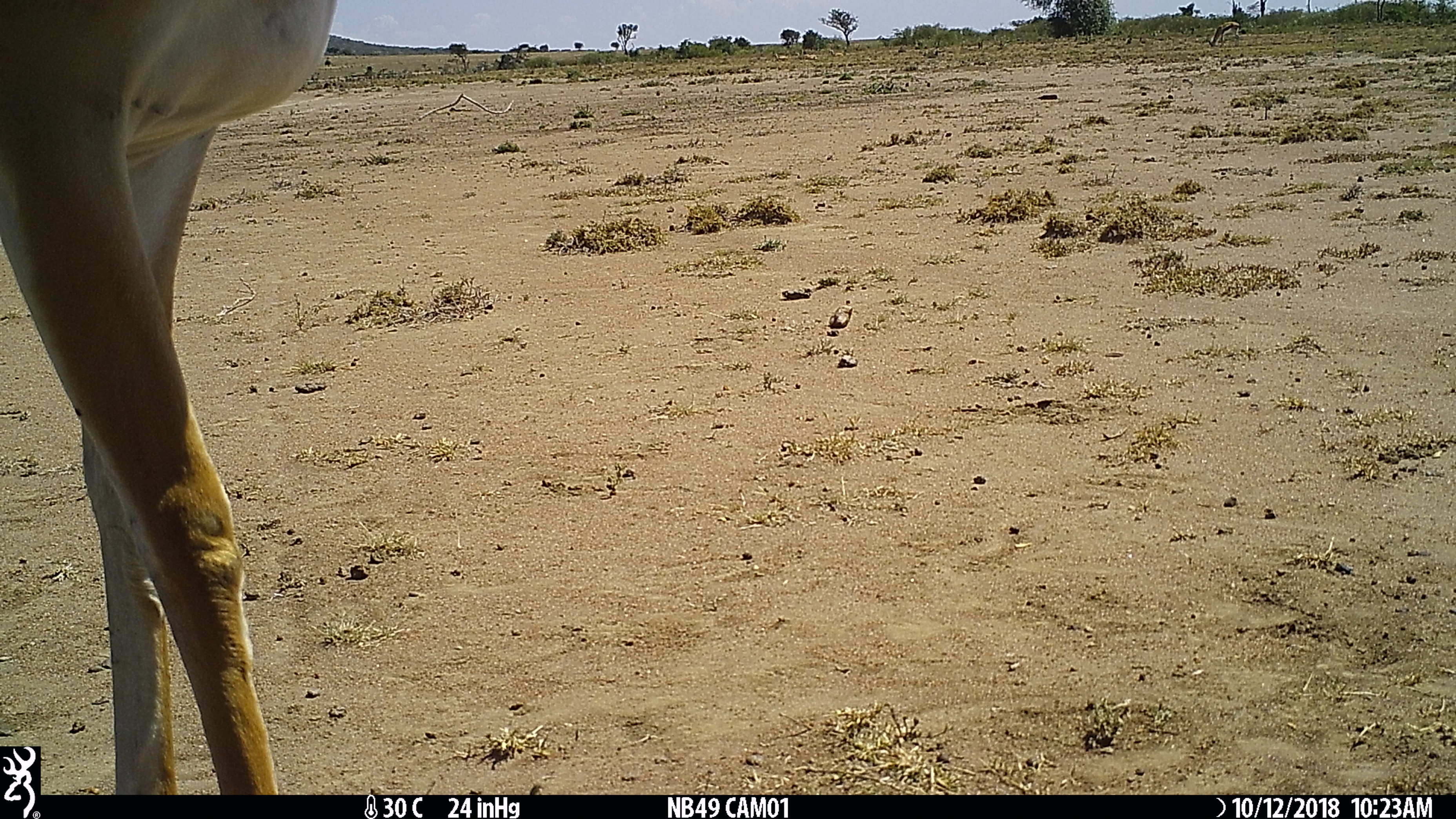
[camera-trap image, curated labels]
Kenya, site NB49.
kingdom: Animalia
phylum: Chordata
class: Mammalia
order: Artiodactyla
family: Bovidae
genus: Aepyceros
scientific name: Aepyceros melampus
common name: impala